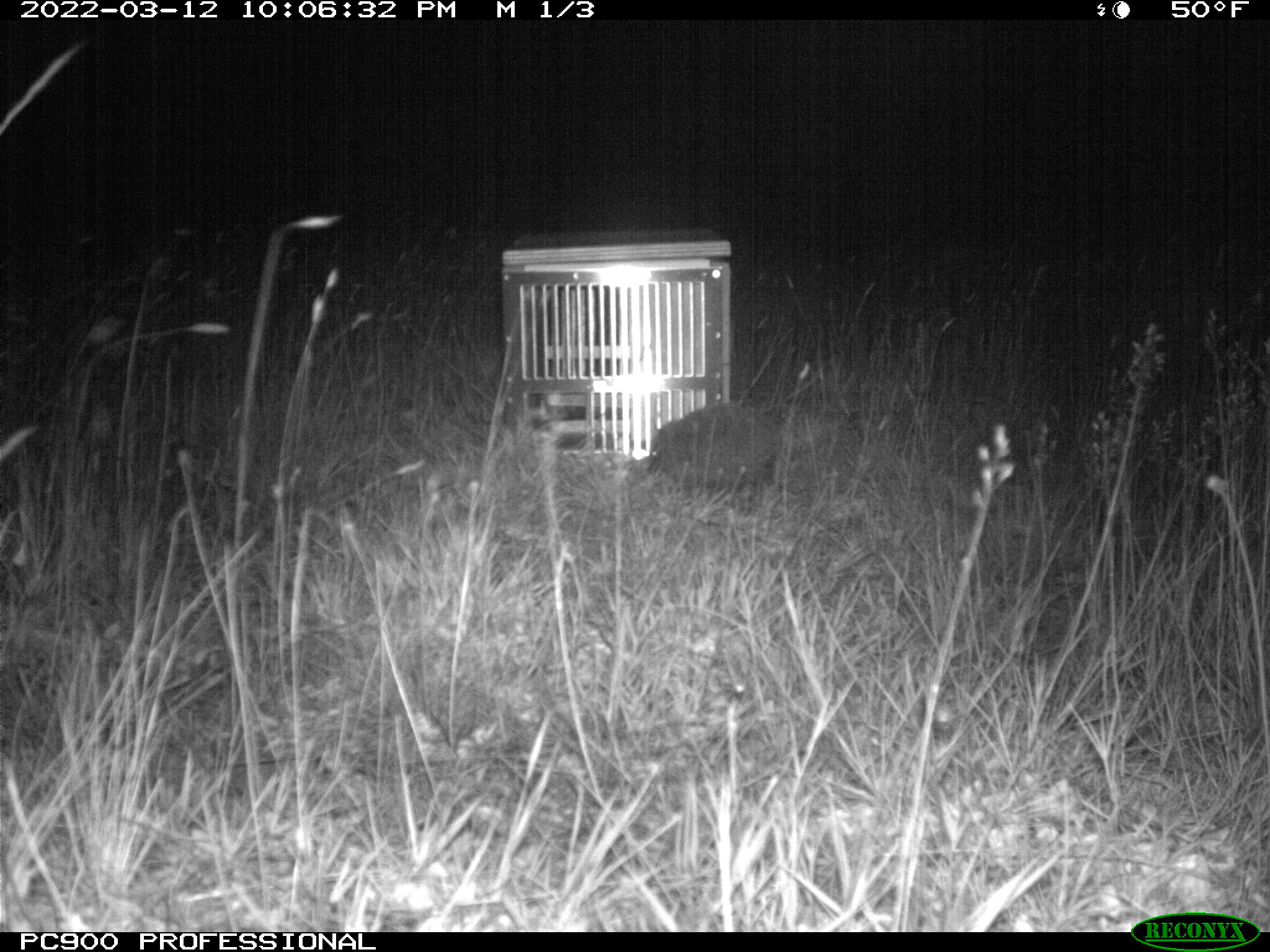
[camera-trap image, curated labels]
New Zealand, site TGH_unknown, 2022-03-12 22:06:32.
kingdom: Animalia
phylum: Chordata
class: Mammalia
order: Eulipotyphla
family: Erinaceidae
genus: Erinaceus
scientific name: Erinaceus europaeus europaeus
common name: european hedgehog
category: hedgehog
Hedgehog (european hedgehog) (Erinaceus europaeus europaeus).